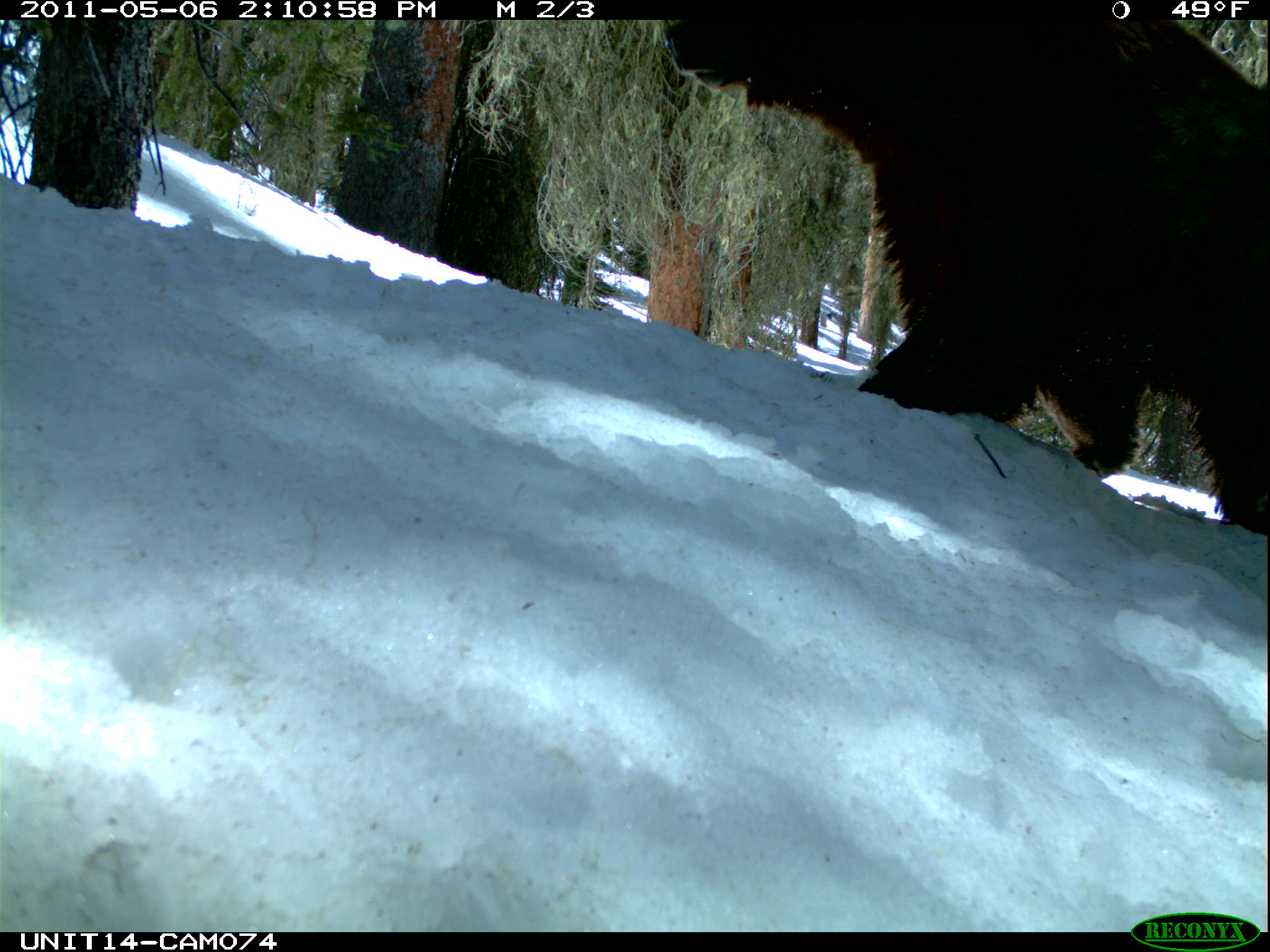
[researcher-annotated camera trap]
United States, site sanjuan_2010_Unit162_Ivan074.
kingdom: Animalia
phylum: Chordata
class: Mammalia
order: Carnivora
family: Ursidae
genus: Ursus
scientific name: Ursus americanus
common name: american black bear